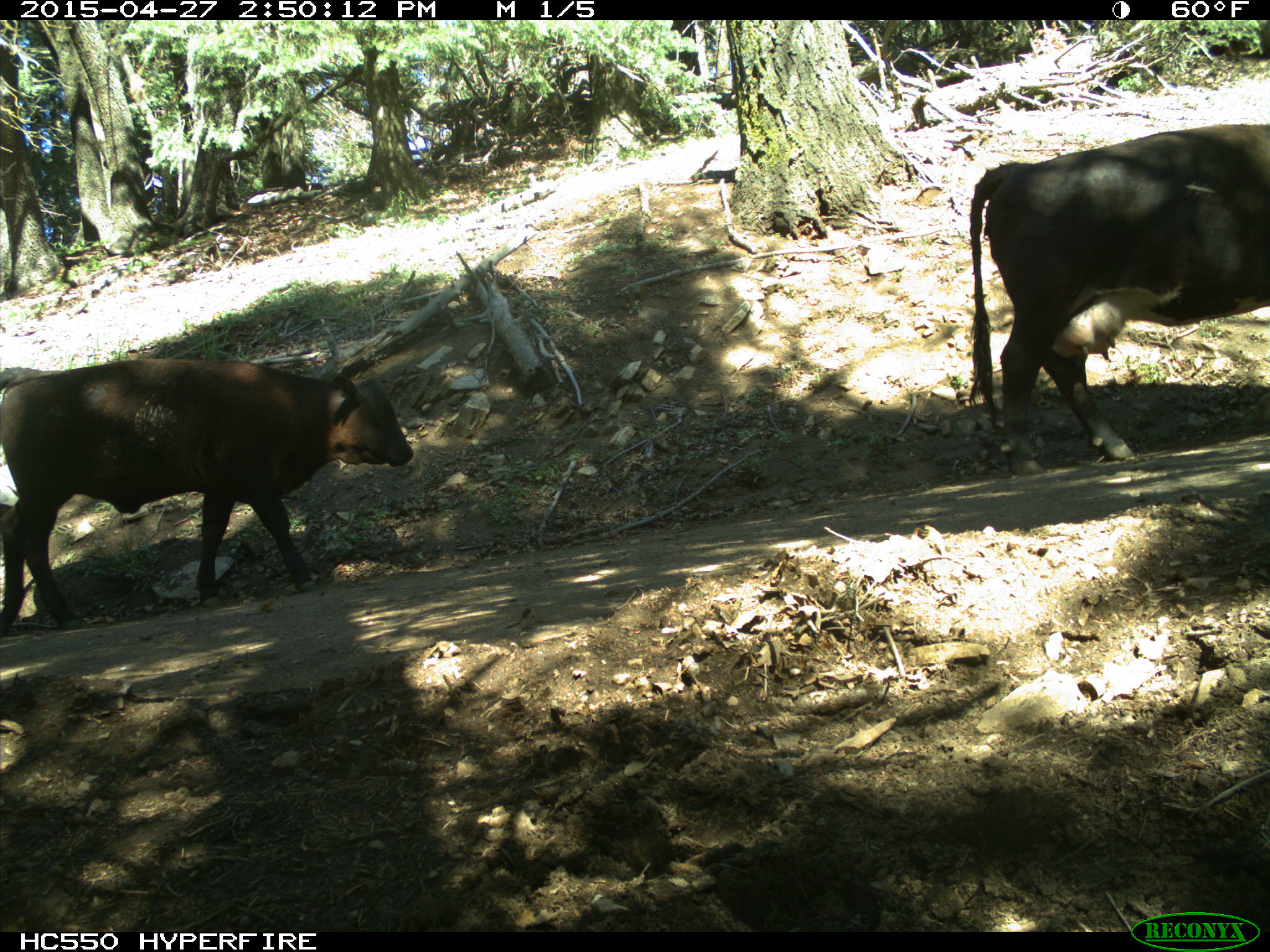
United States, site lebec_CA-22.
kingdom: Animalia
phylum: Chordata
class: Mammalia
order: Artiodactyla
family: Bovidae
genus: Bos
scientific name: Bos taurus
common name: domestic cow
Bos taurus (domestic cow).